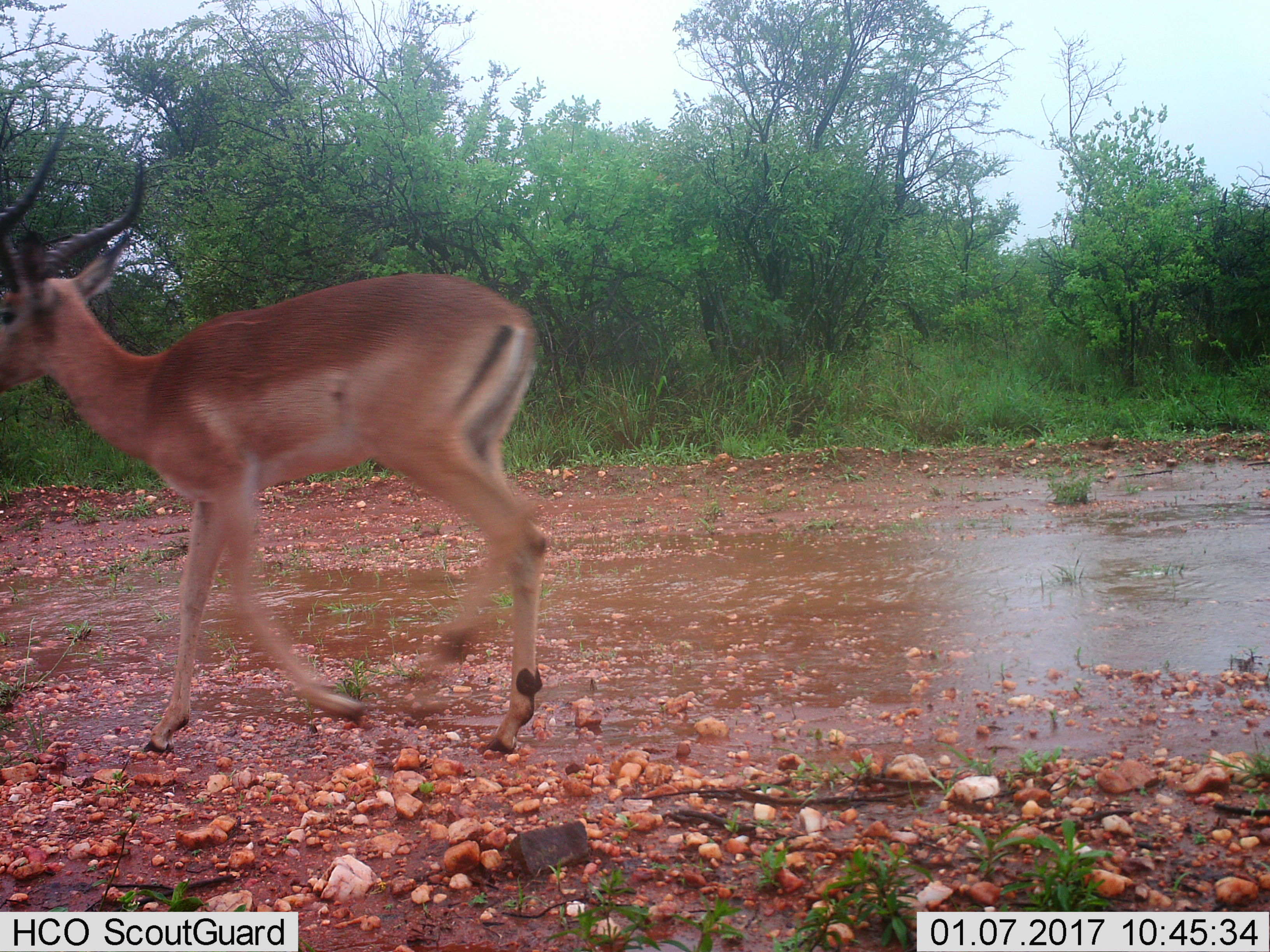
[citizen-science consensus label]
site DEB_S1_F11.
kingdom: Animalia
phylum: Chordata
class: Mammalia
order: Artiodactyla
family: Bovidae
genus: Aepyceros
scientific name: Aepyceros melampus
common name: impala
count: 1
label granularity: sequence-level